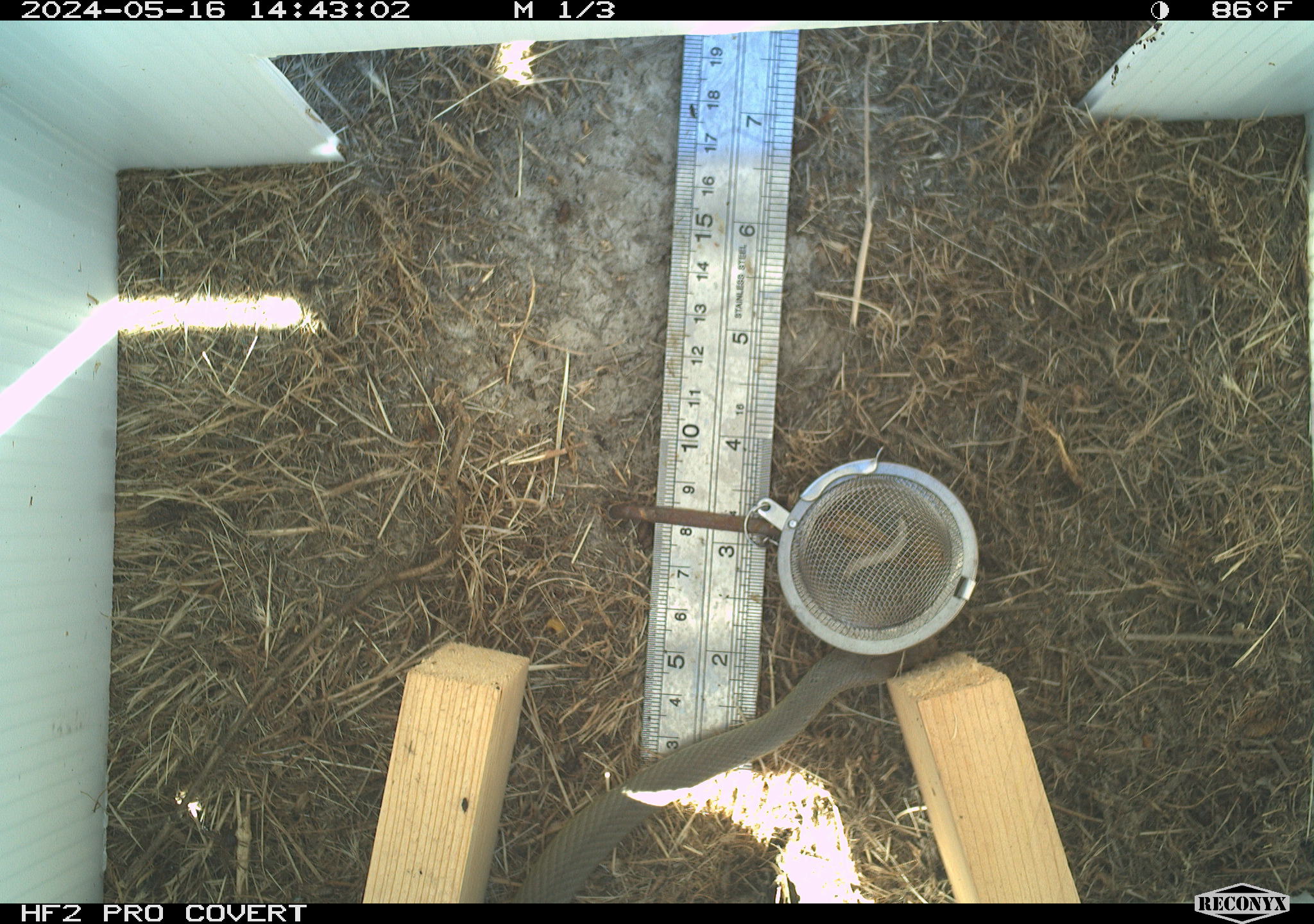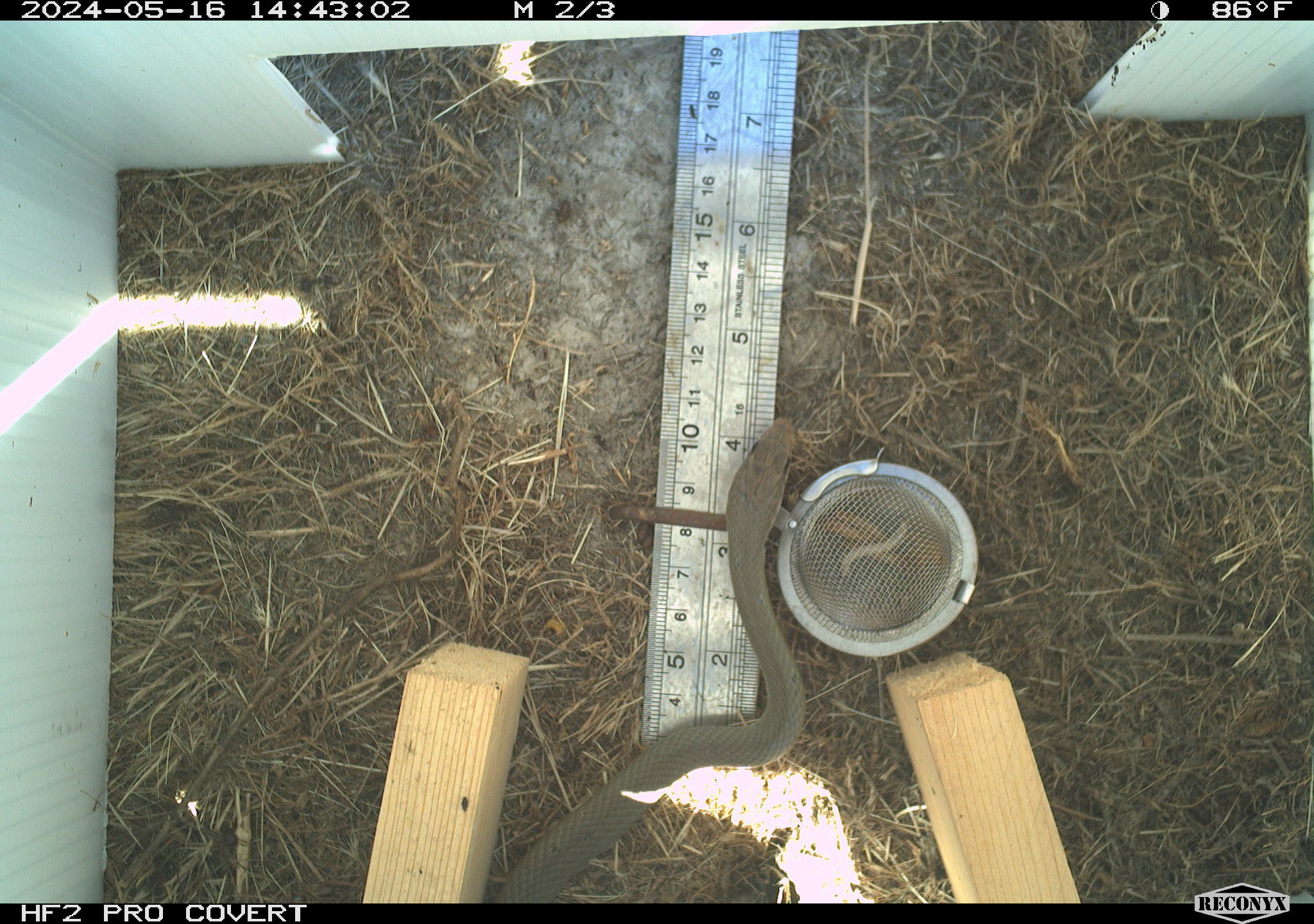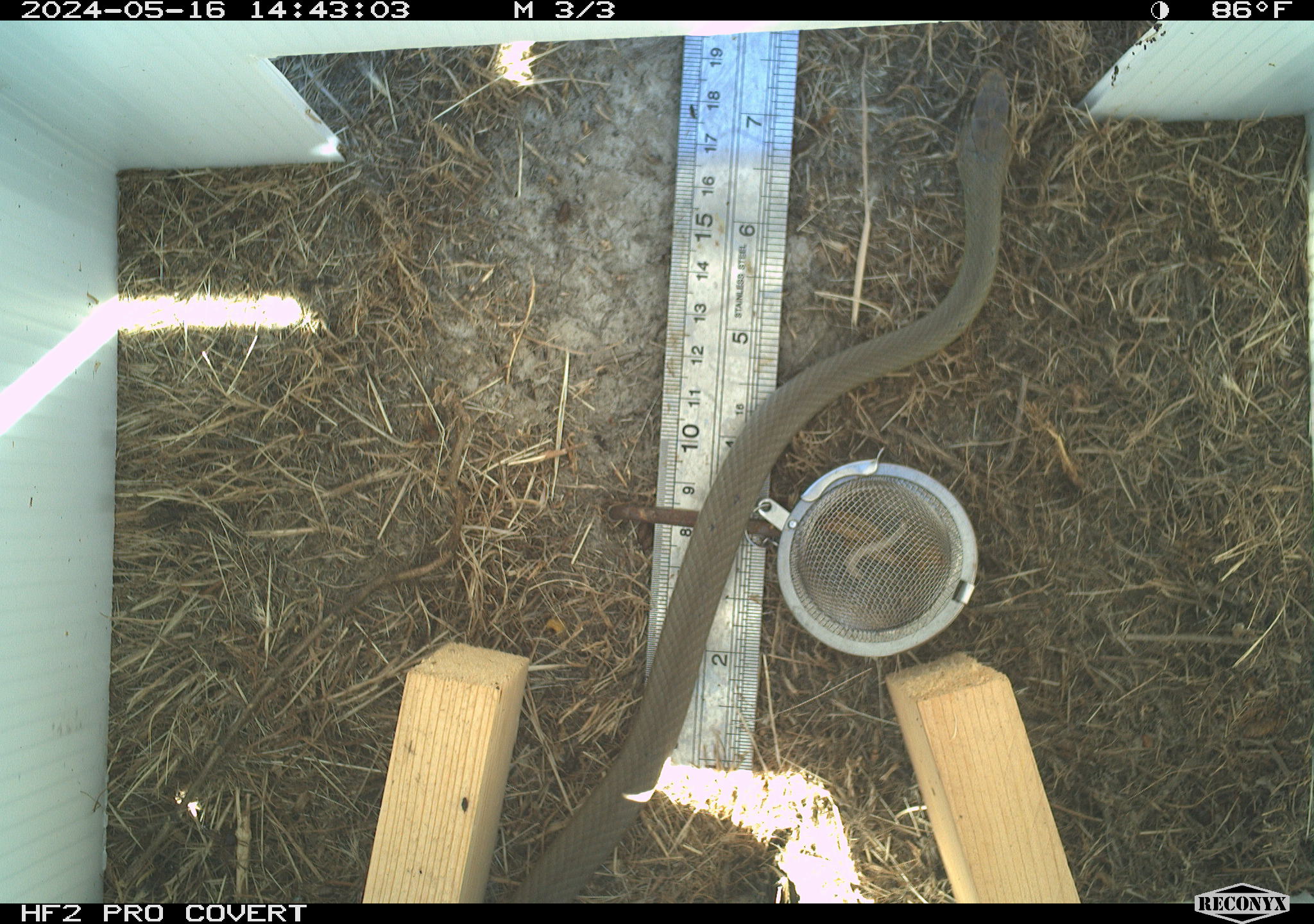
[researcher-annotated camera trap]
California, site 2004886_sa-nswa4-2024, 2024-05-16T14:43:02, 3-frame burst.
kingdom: Animalia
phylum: Chordata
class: Reptilia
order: Squamata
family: Colubridae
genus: Coluber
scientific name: Coluber constrictor mormon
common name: western yellow-bellied racer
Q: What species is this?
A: Western yellow-bellied racer (Coluber constrictor mormon).